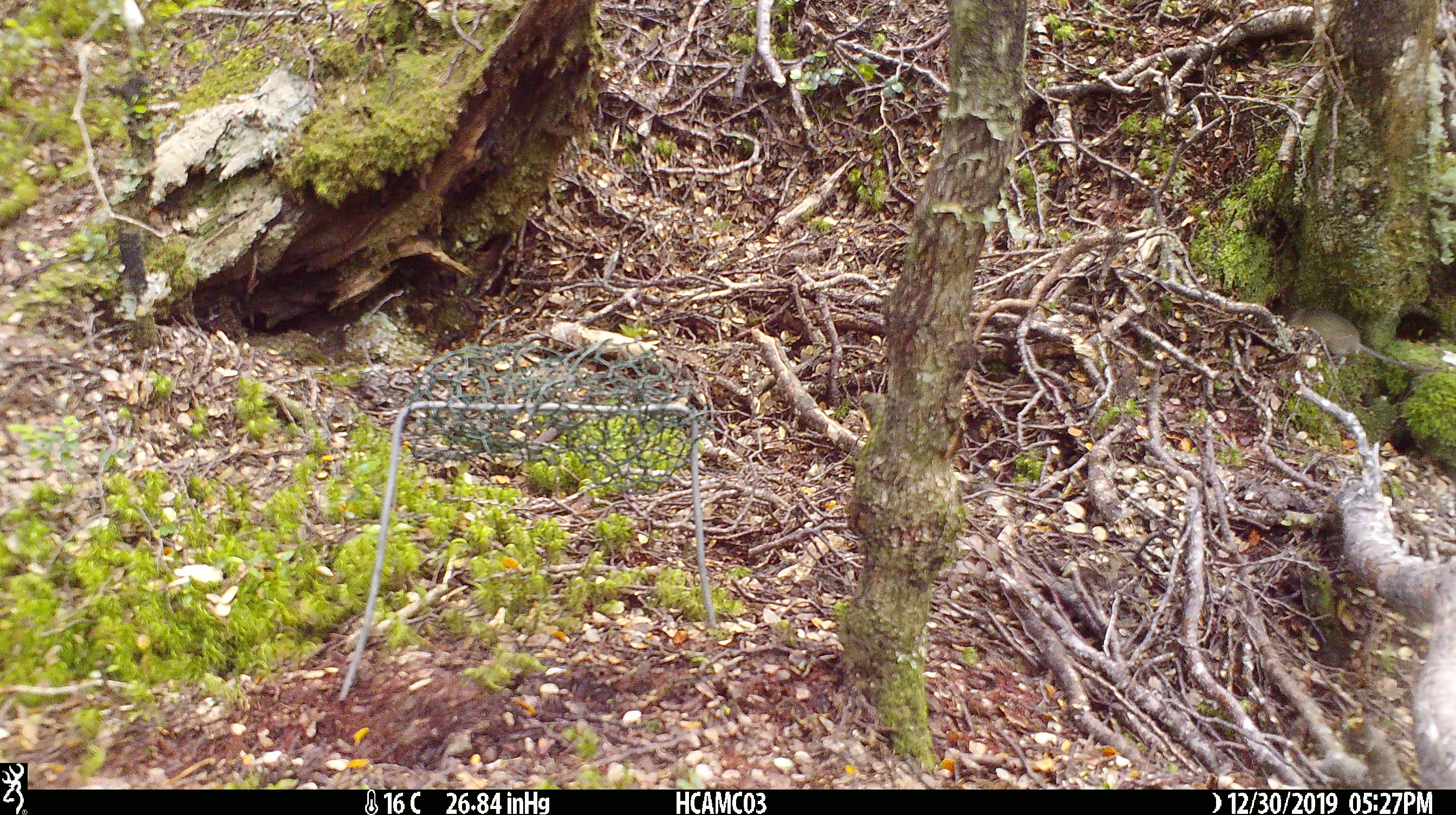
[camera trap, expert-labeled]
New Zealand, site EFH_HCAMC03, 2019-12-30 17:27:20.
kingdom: Animalia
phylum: Chordata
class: Mammalia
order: Rodentia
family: Muridae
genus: Mus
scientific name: Mus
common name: mouse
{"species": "mouse (Mus)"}